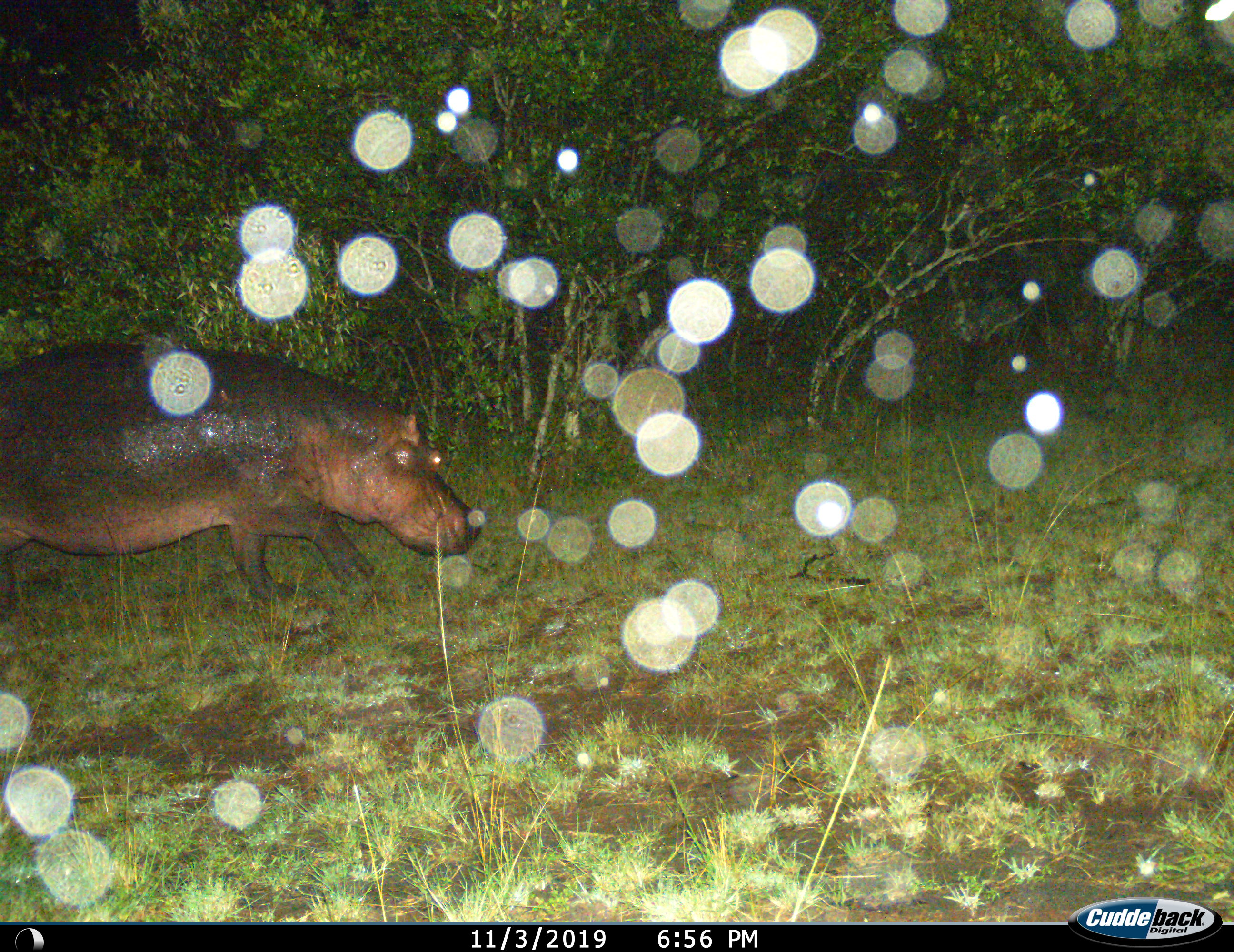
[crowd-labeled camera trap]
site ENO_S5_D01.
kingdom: Animalia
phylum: Chordata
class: Mammalia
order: Artiodactyla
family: Hippopotamidae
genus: Hippopotamus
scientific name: Hippopotamus amphibius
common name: hippopotamus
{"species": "hippopotamus (Hippopotamus amphibius)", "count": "1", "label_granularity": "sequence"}